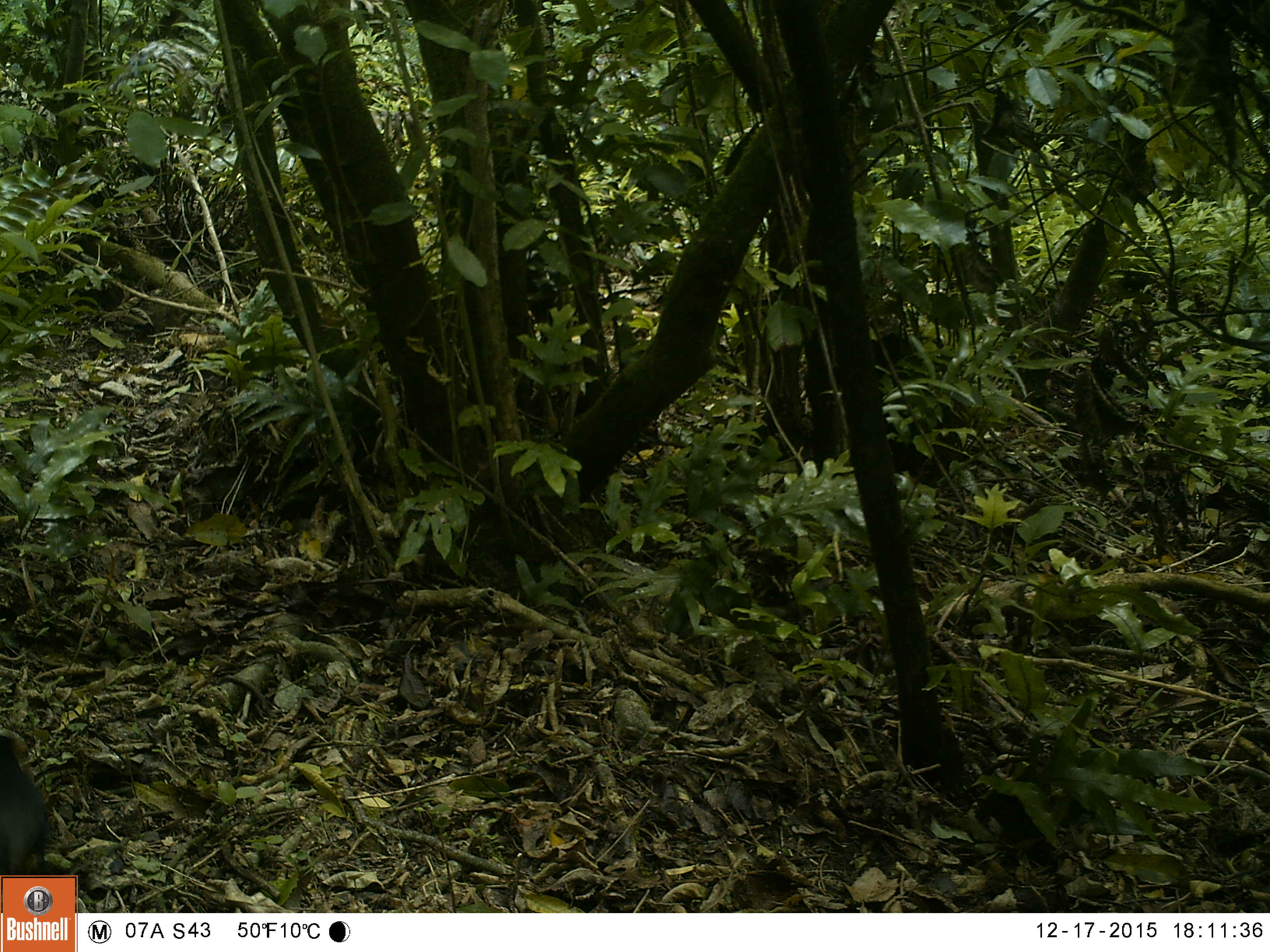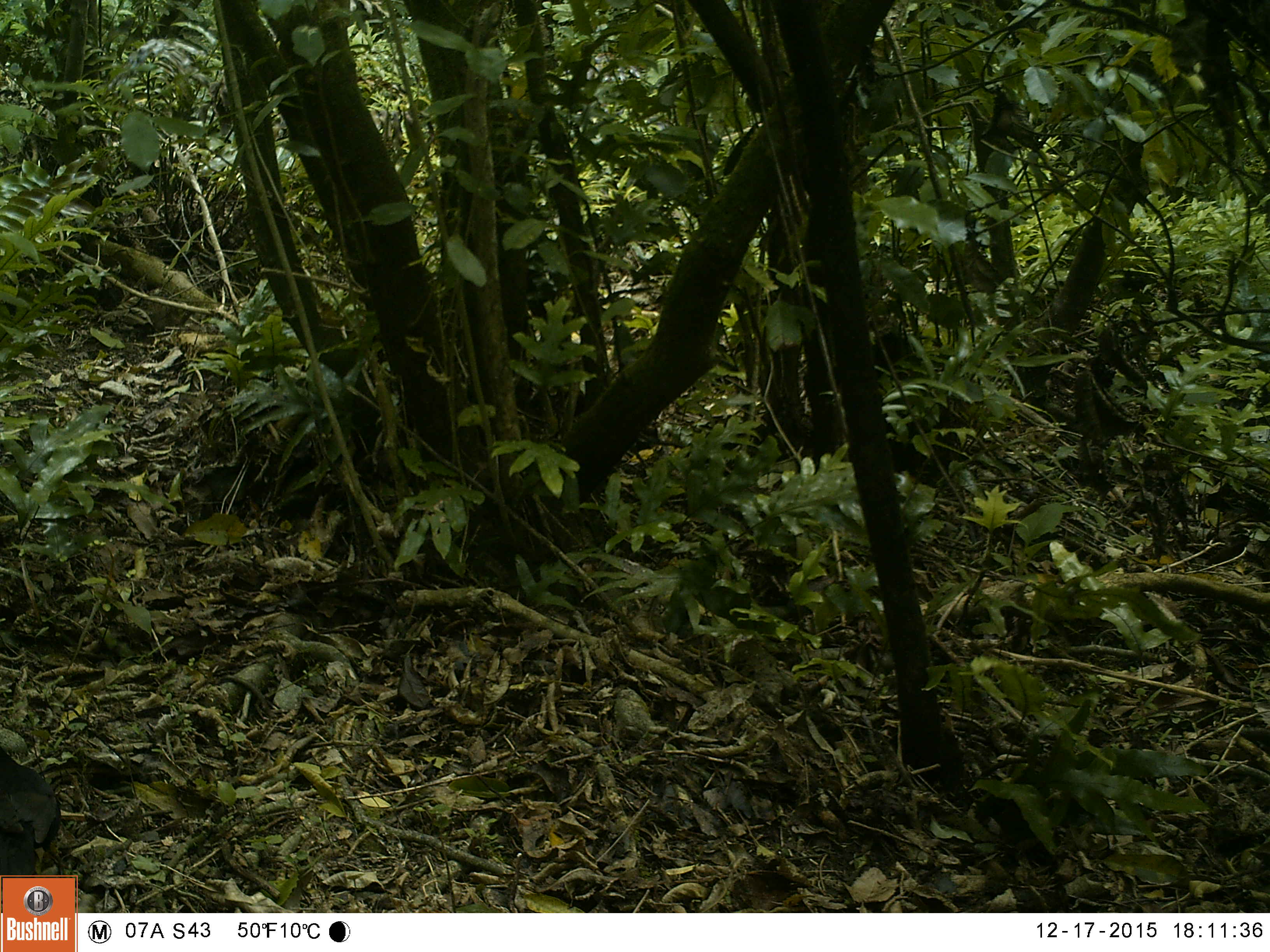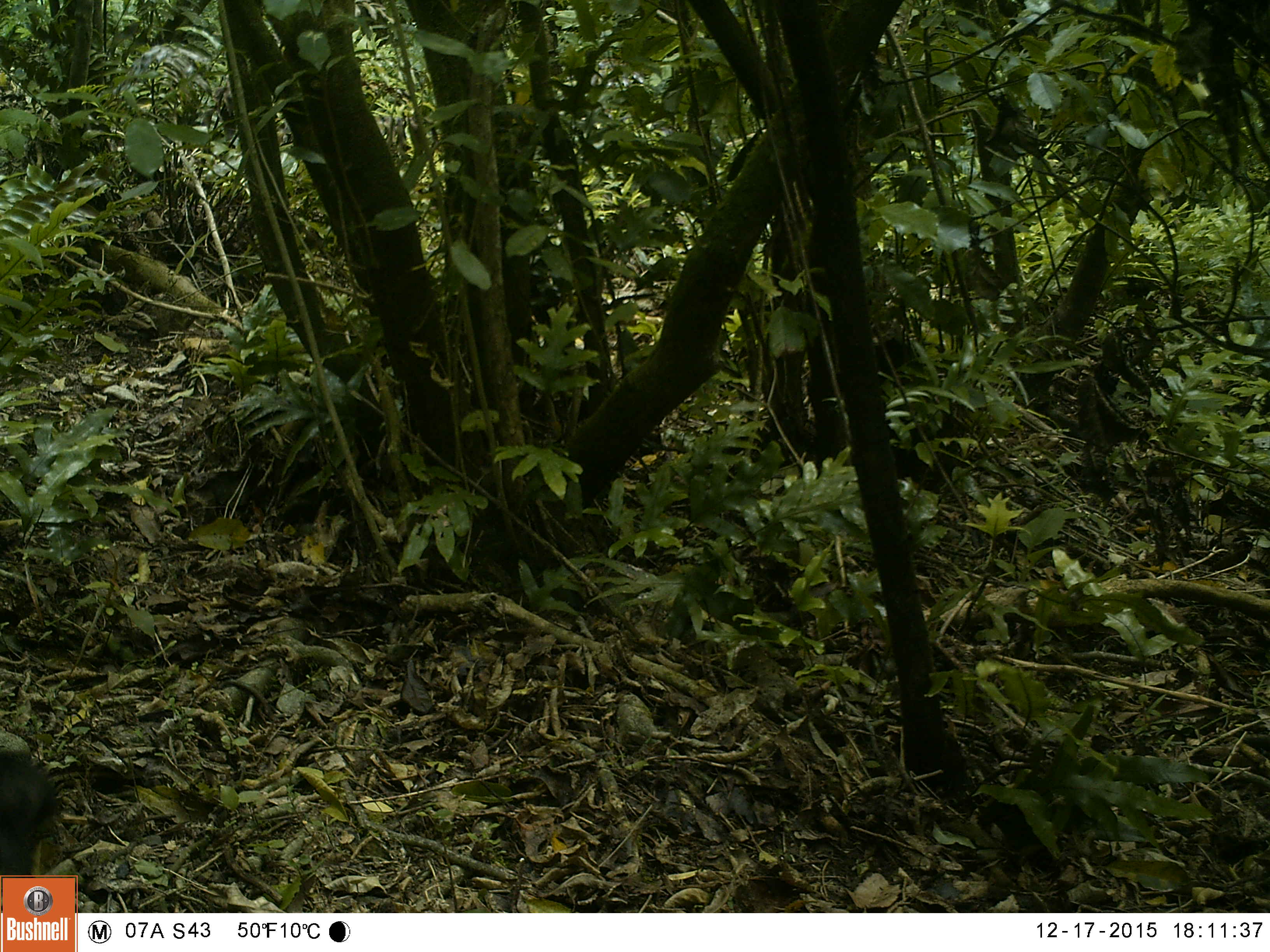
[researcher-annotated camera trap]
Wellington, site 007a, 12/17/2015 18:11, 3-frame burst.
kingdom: Animalia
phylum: Chordata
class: Aves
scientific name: Aves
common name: bird